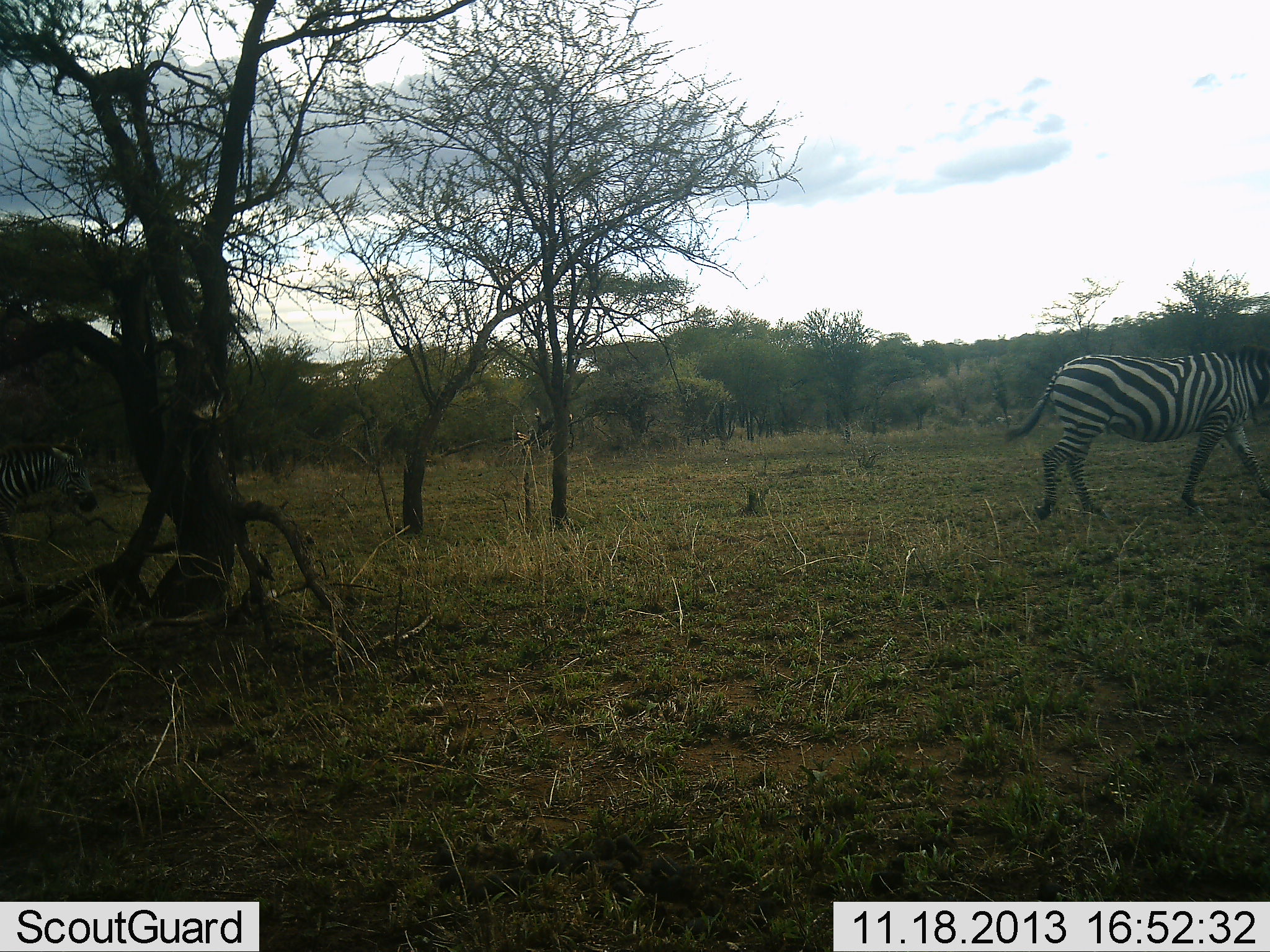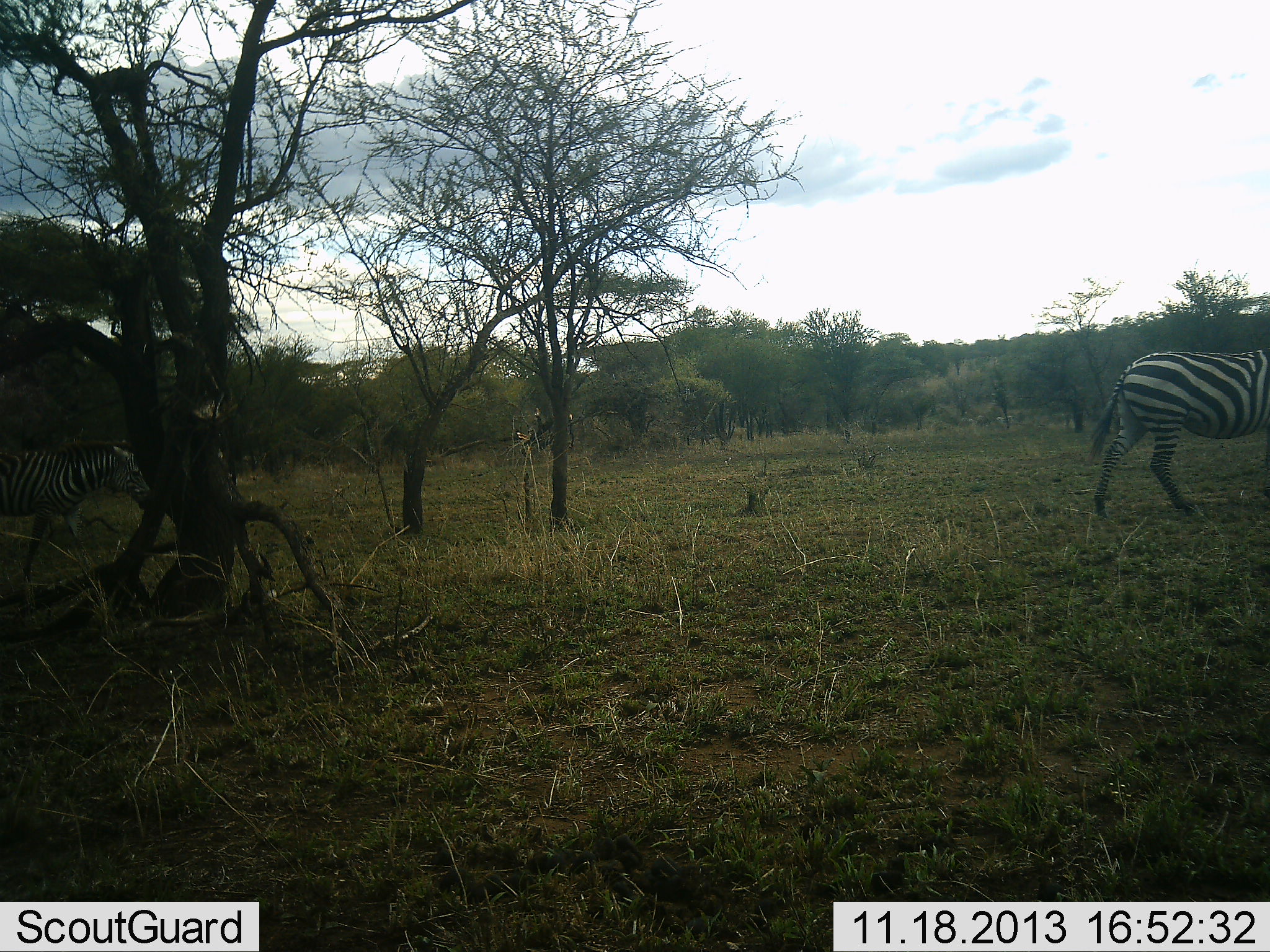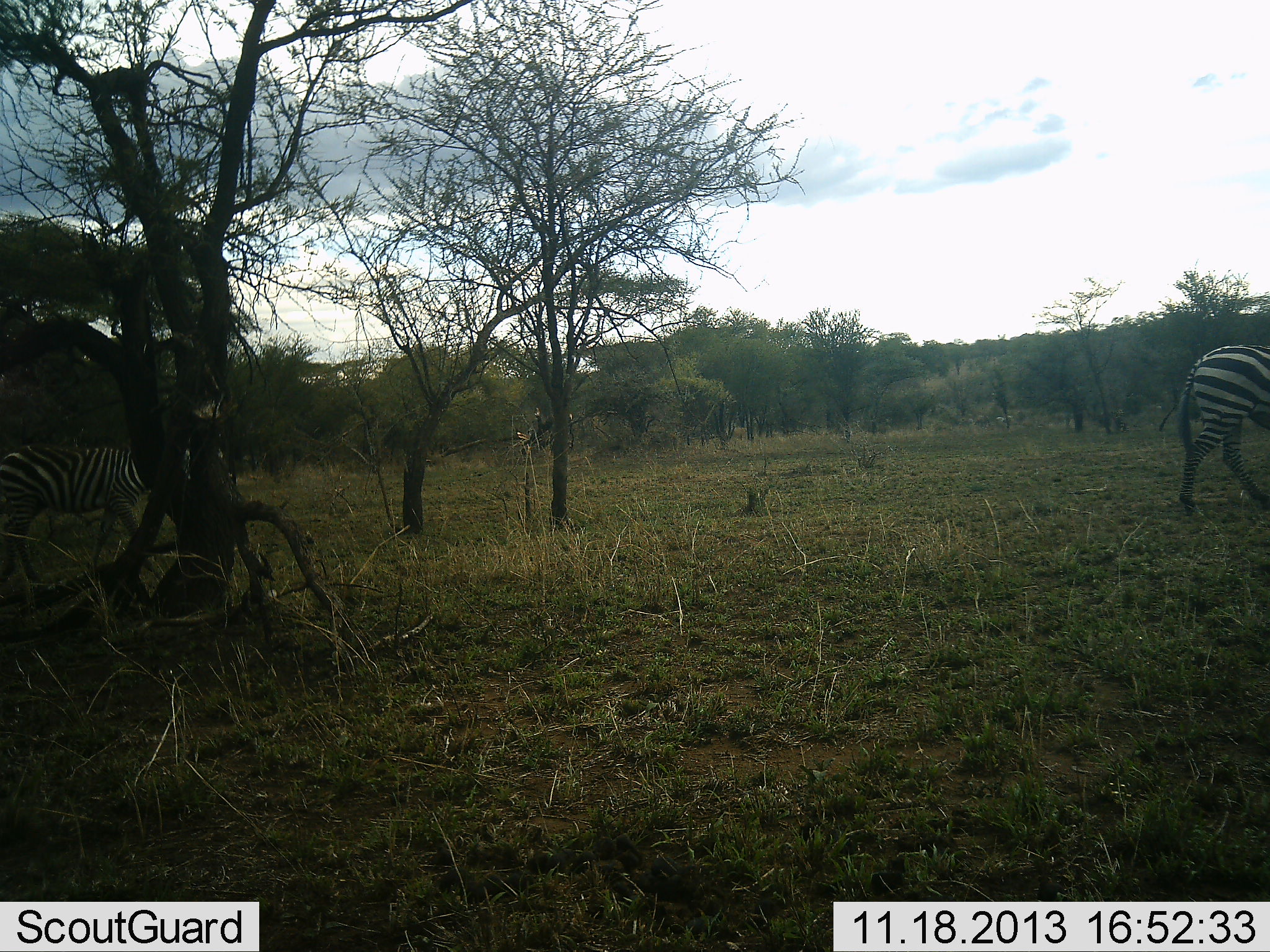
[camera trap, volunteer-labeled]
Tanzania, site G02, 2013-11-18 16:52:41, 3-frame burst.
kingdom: Animalia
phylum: Chordata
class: Mammalia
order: Perissodactyla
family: Equidae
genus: Equus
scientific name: Equus quagga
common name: plains zebra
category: zebra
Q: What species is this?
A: Zebra (plains zebra) (Equus quagga).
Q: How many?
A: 2.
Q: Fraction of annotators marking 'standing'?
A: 7%.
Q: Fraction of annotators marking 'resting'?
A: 0%.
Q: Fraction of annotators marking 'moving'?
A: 95%.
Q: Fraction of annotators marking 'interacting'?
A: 0%.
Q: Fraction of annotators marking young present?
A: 0%.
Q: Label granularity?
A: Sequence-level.